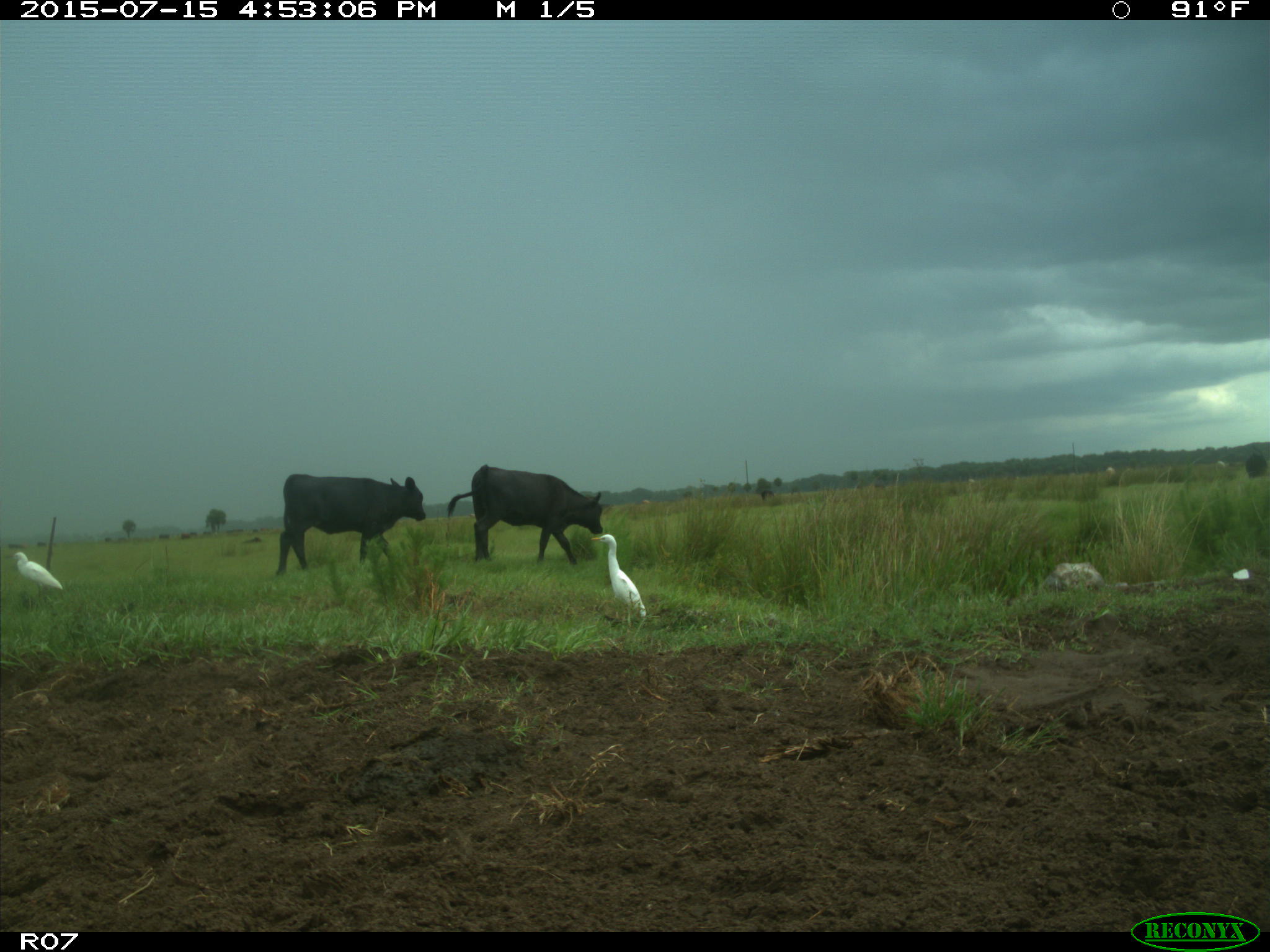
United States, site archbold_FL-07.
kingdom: Animalia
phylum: Chordata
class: Mammalia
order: Artiodactyla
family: Bovidae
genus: Bos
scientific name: Bos taurus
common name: domestic cow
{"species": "Bos taurus (domestic cow)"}